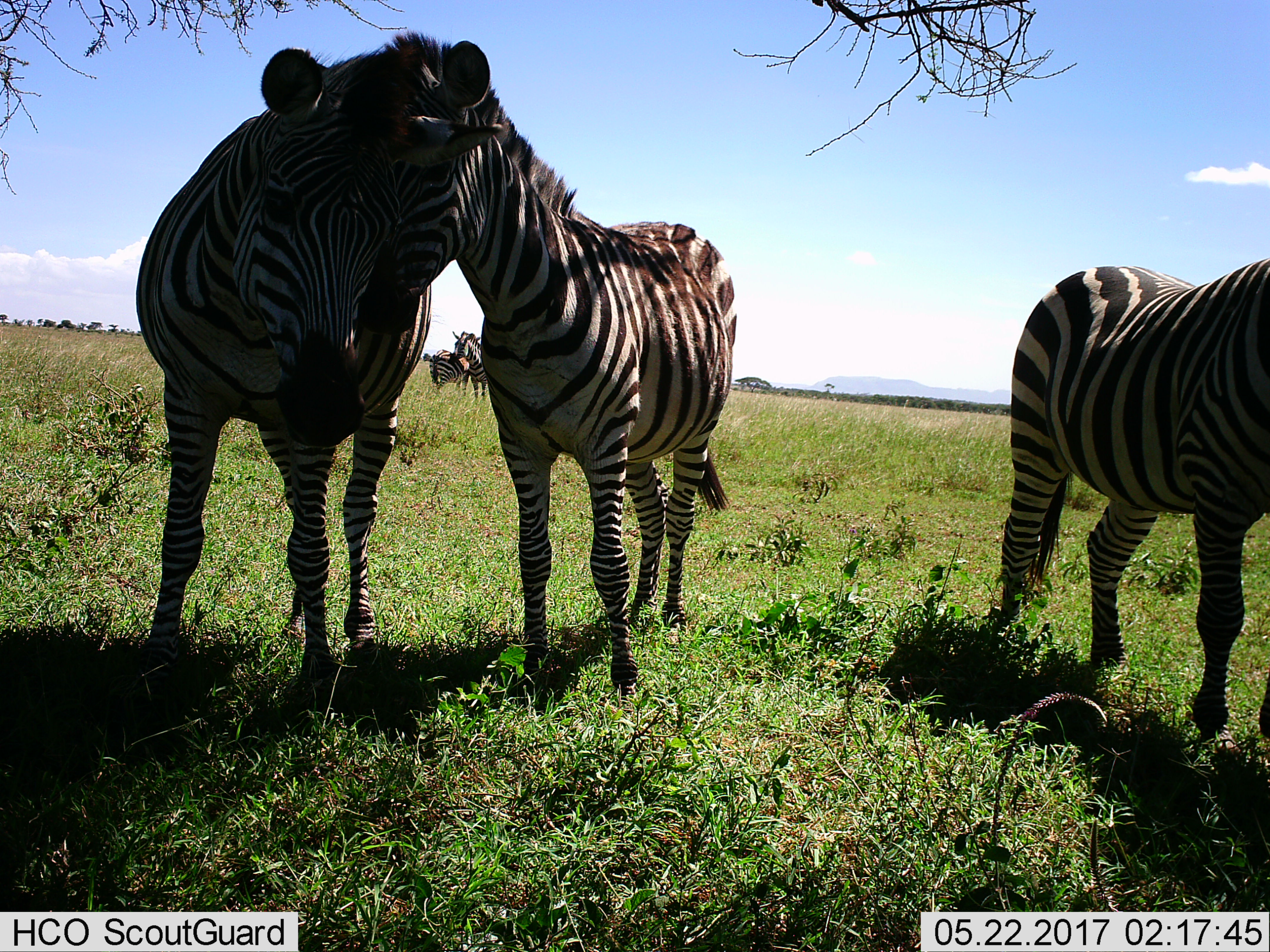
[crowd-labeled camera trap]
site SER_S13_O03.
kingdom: Animalia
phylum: Chordata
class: Mammalia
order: Perissodactyla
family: Equidae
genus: Equus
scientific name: Equus quagga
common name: plains zebra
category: zebraplains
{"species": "zebraplains (plains zebra) (Equus quagga)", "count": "5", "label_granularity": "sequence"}